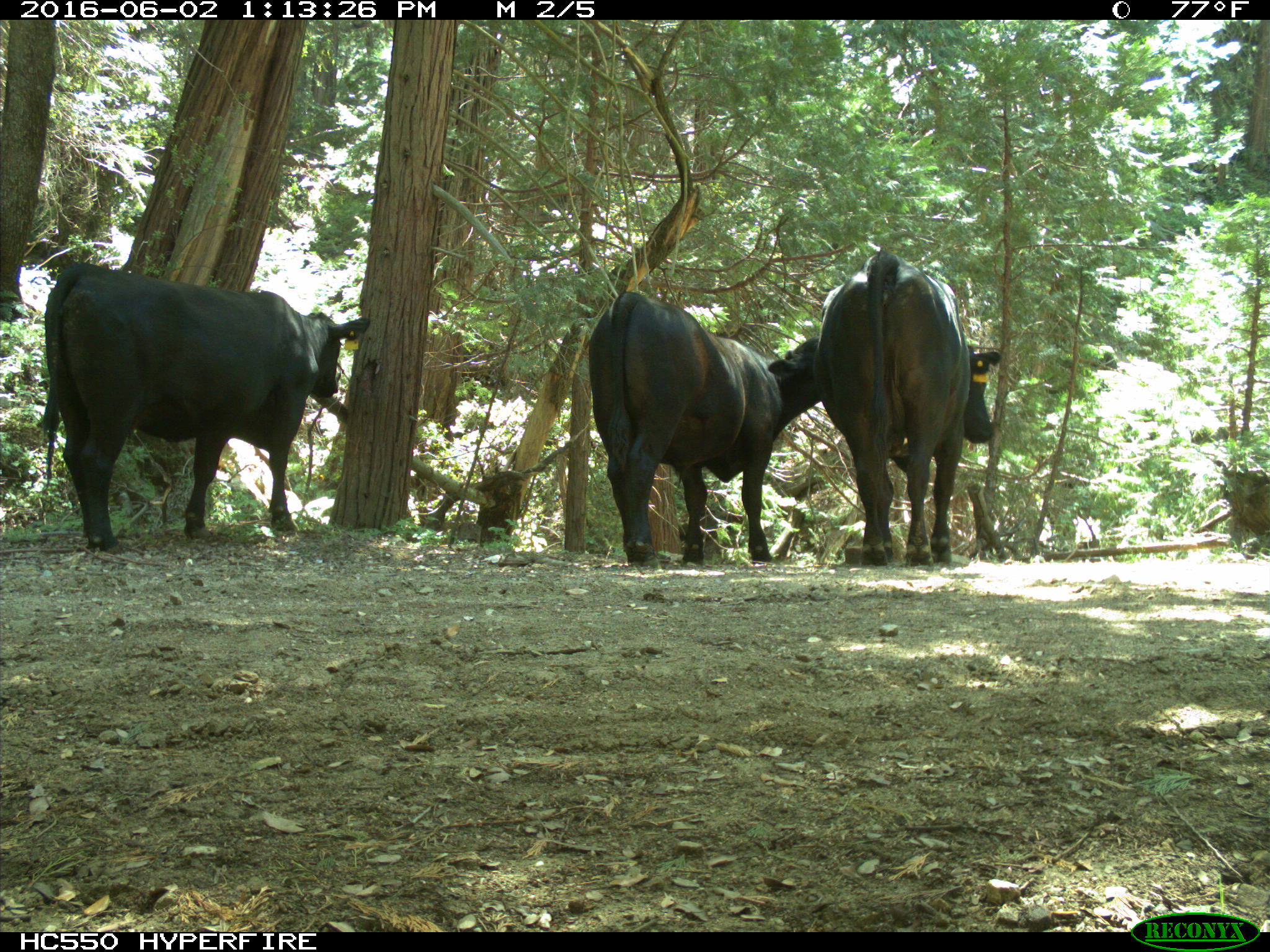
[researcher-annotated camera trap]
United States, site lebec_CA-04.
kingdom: Animalia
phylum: Chordata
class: Mammalia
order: Artiodactyla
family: Bovidae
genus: Bos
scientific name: Bos taurus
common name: domestic cow